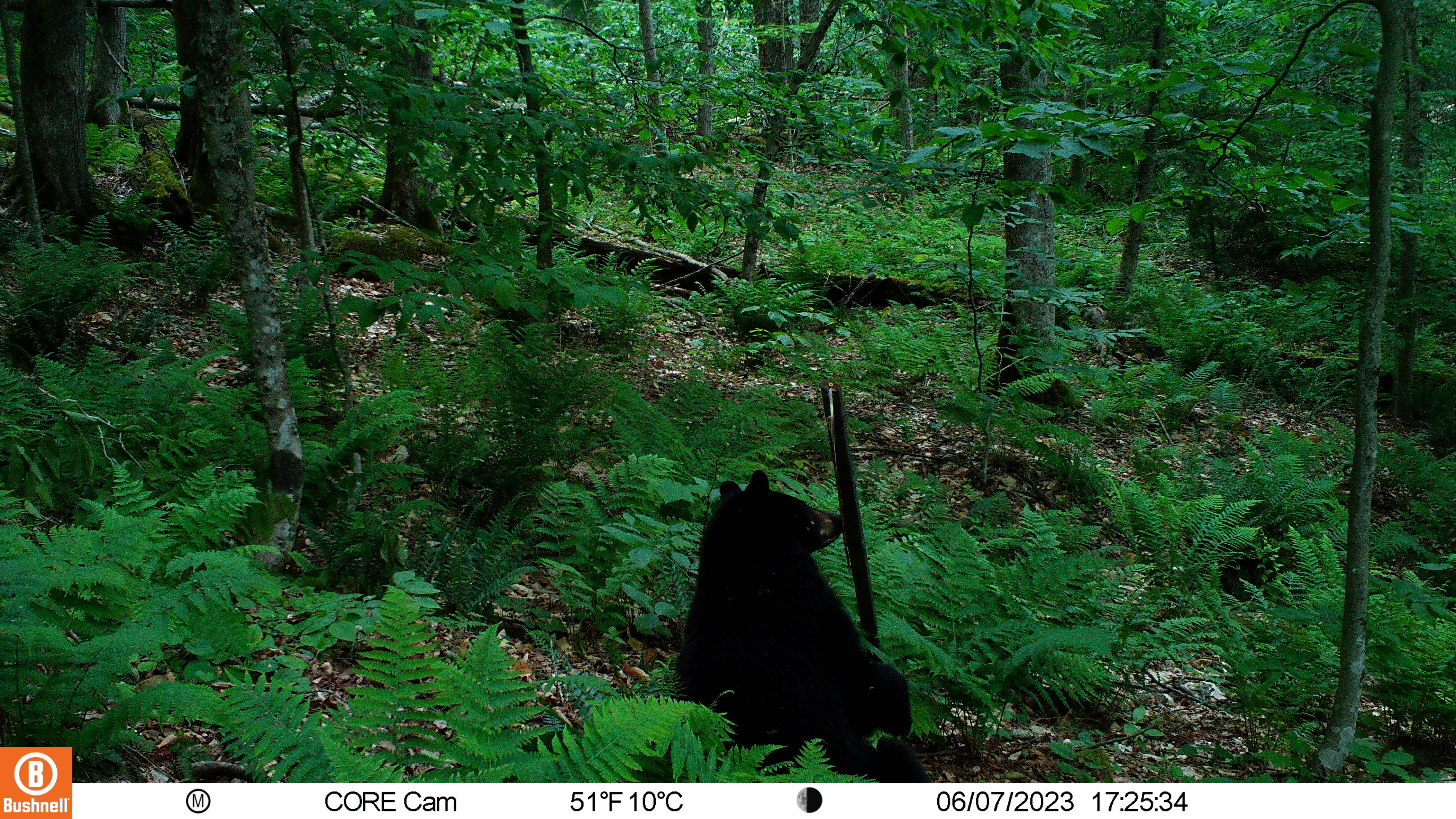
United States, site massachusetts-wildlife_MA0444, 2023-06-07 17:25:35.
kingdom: Animalia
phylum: Chordata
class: Mammalia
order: Carnivora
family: Ursidae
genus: Ursus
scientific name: Ursus americanus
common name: black bear